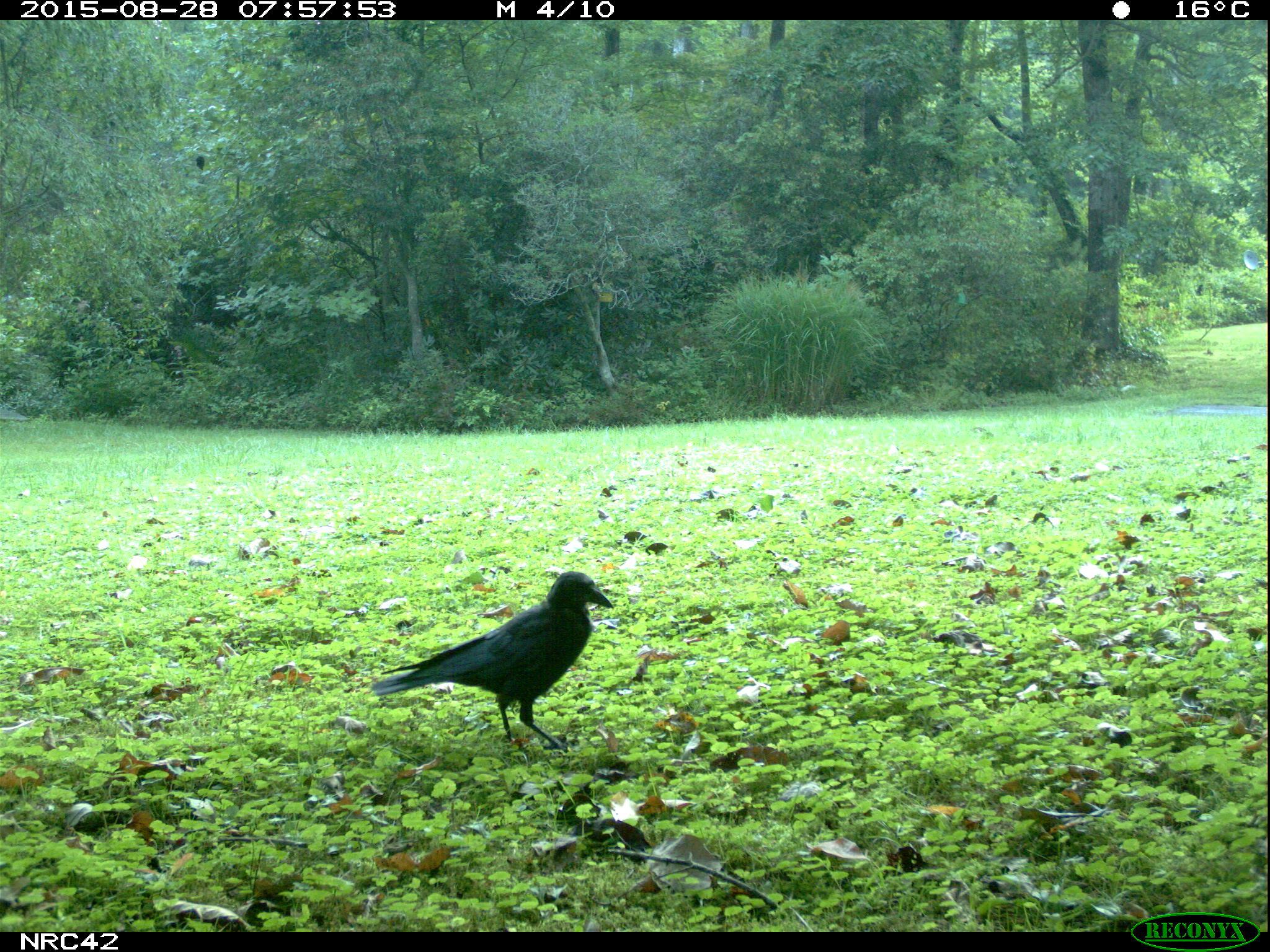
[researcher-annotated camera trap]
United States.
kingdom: Animalia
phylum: Chordata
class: Aves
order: Passeriformes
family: Corvidae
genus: Corvus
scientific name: Corvus brachyrhynchos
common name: american crow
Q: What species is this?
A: American Crow (Corvus brachyrhynchos).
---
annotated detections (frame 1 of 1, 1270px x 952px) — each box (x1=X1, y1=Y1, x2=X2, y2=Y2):
American Crow: (x1=373, y1=575, x2=611, y2=753)